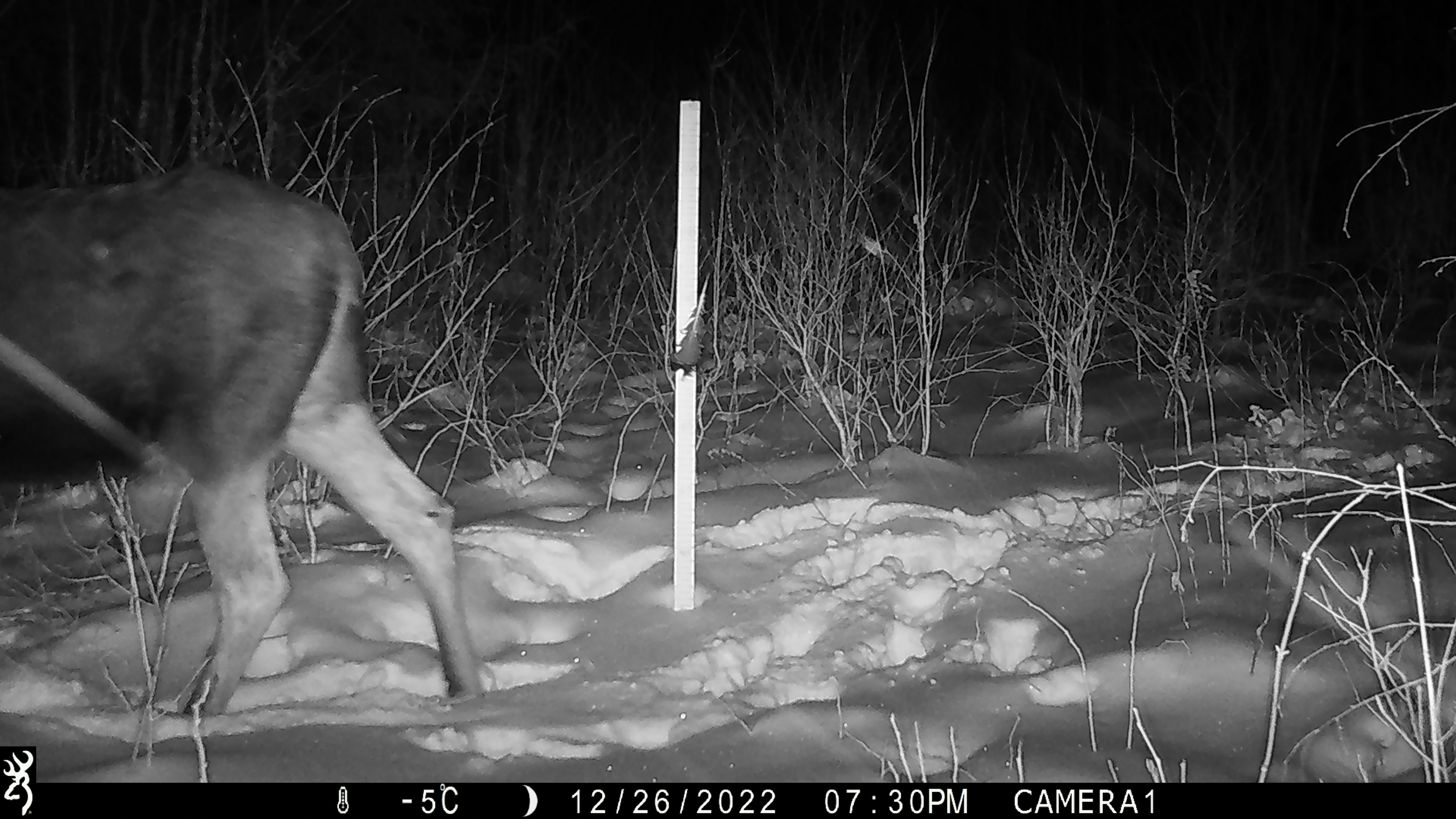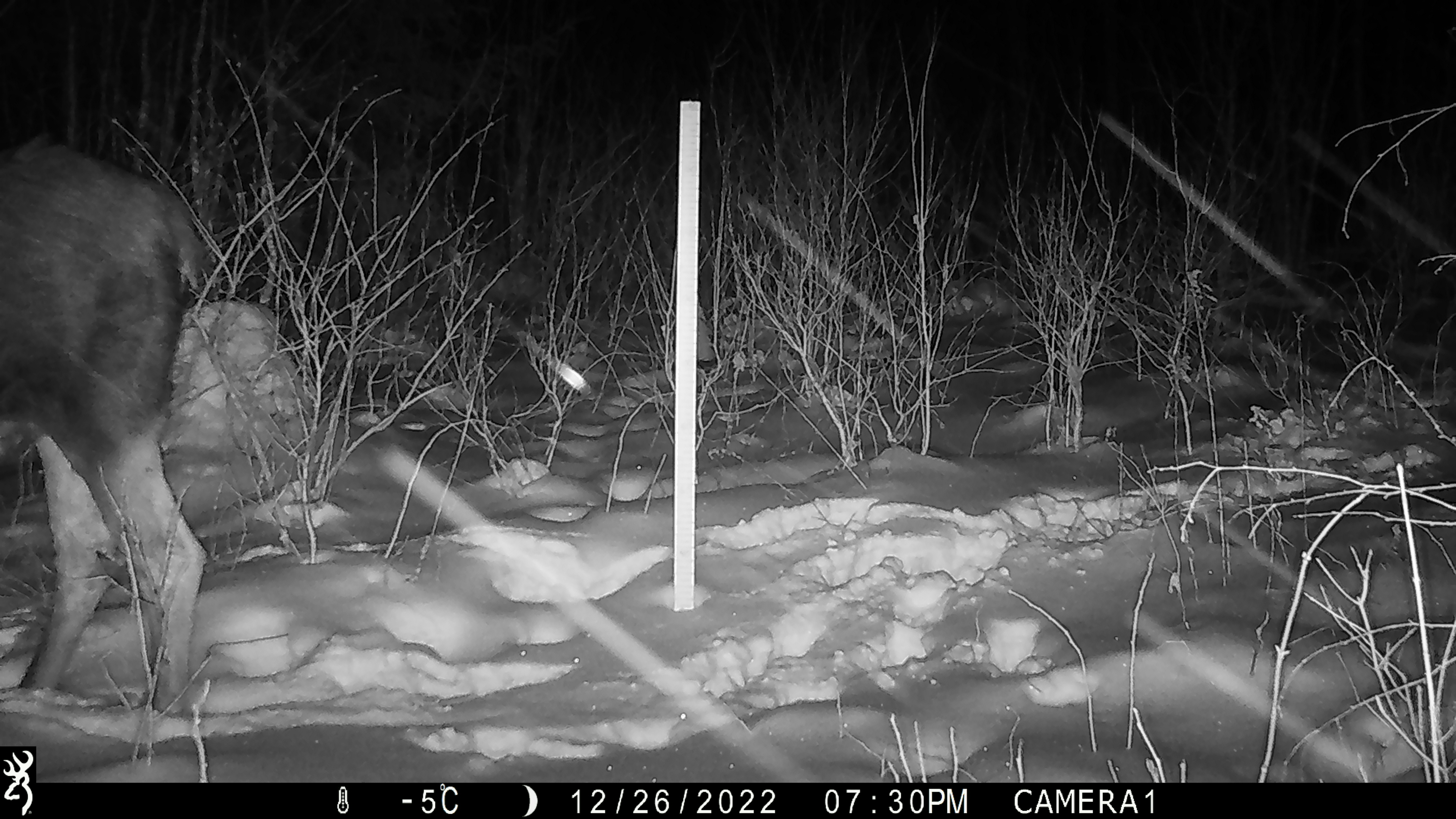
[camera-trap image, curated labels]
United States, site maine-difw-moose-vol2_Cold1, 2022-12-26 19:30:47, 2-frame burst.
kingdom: Animalia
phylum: Chordata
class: Mammalia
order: Artiodactyla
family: Cervidae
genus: Alces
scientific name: Alces alces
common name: moose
Moose (Alces alces).